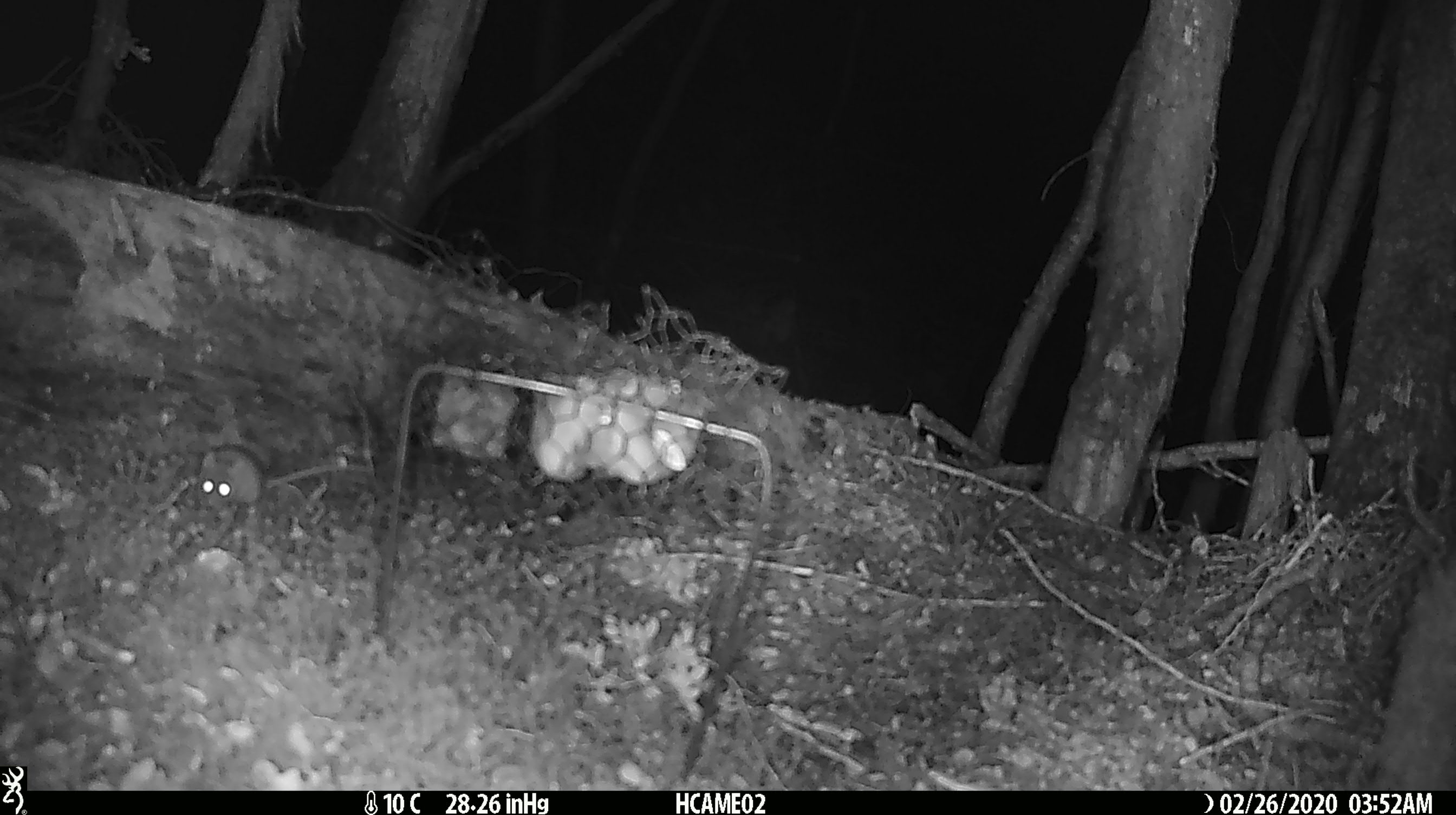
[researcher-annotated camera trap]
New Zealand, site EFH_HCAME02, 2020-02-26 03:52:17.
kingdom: Animalia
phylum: Chordata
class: Mammalia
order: Rodentia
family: Muridae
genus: Mus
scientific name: Mus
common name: mouse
Mouse (Mus).